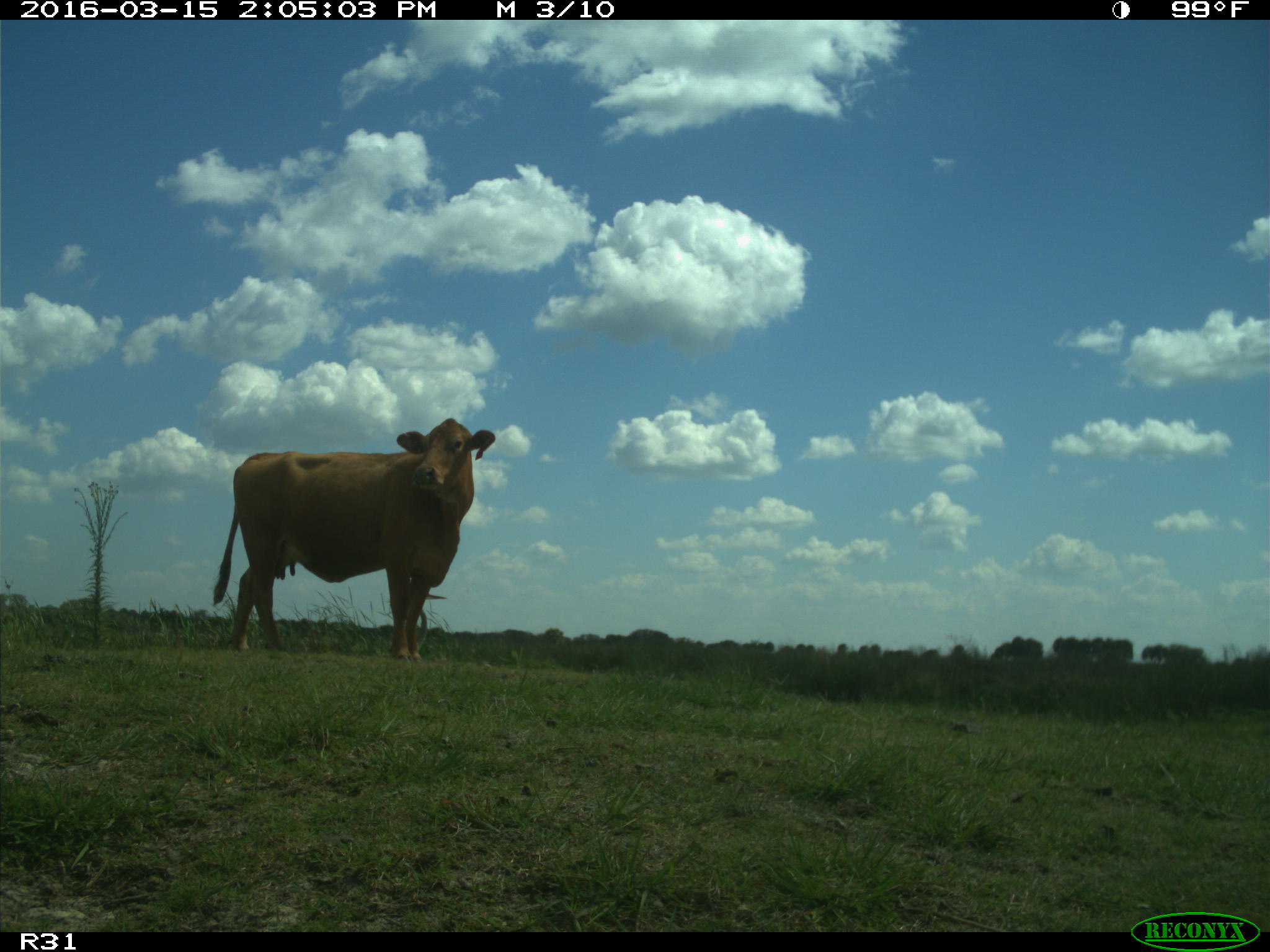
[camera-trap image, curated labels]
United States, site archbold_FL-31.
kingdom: Animalia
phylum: Chordata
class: Mammalia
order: Artiodactyla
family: Bovidae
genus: Bos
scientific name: Bos taurus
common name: domestic cow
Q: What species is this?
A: Bos taurus (domestic cow).